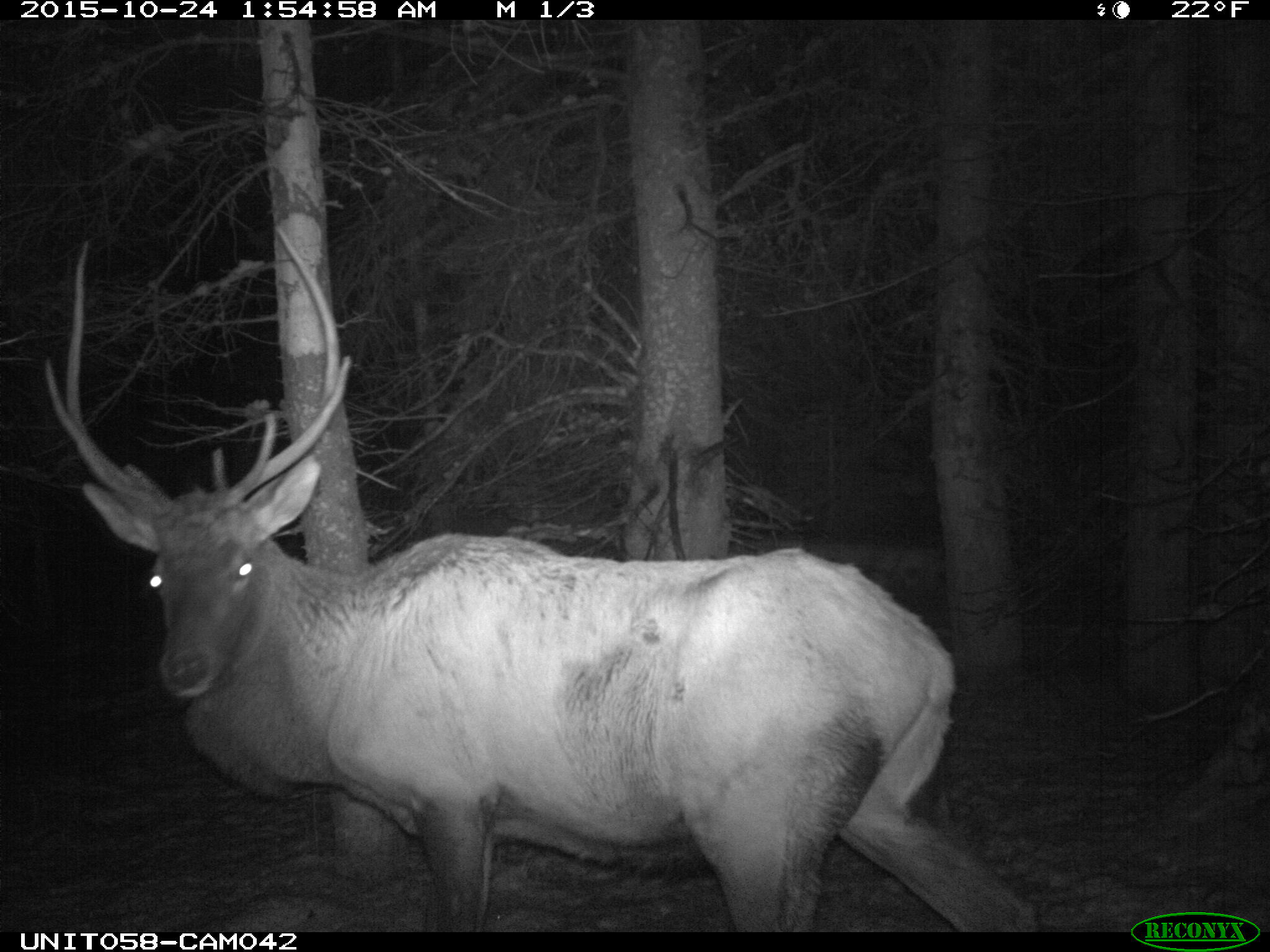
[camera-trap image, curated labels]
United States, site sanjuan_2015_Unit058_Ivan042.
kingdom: Animalia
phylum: Chordata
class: Mammalia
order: Artiodactyla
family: Cervidae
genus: Cervus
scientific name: Cervus elaphus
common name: red deer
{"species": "Cervus elaphus (red deer)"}